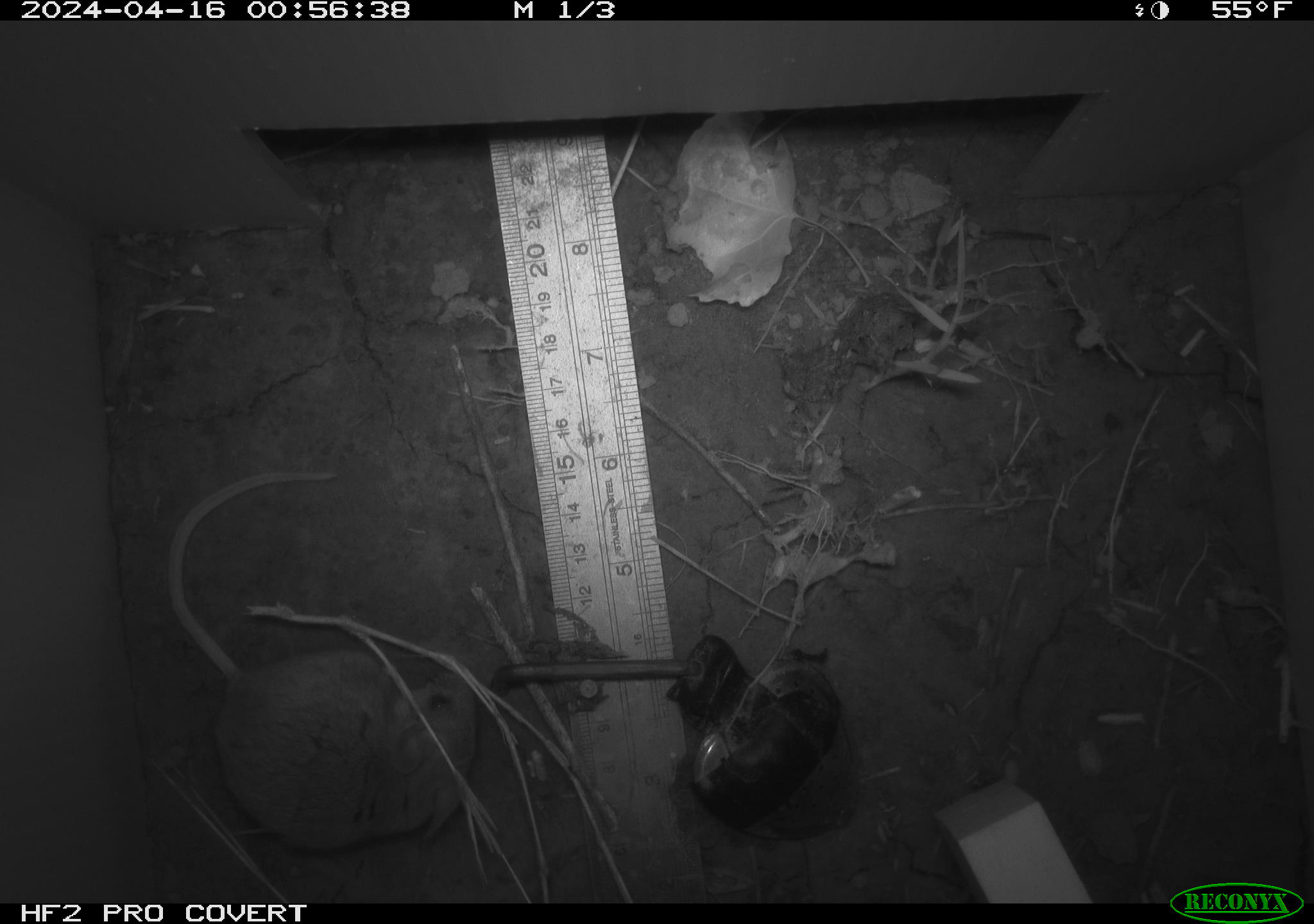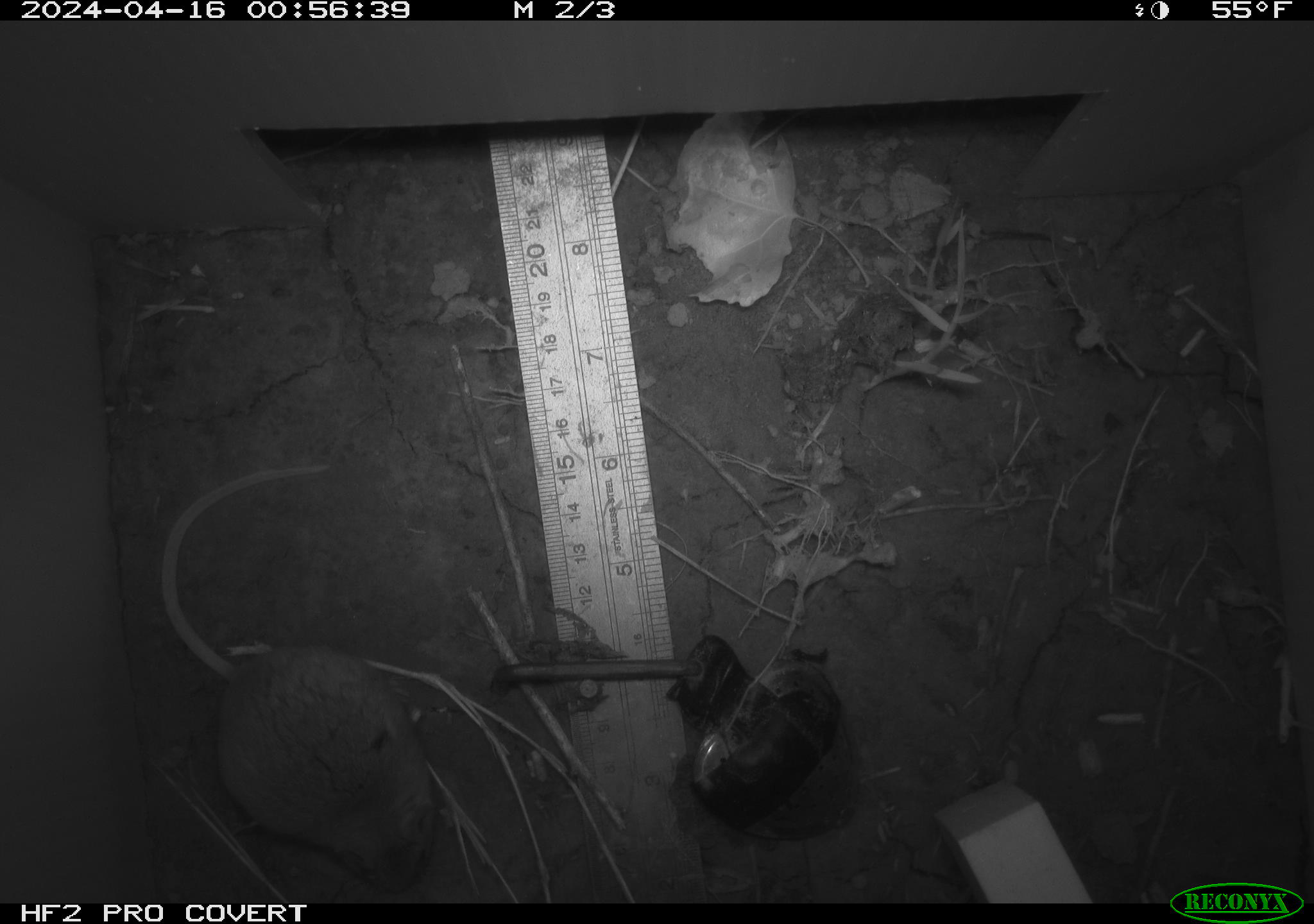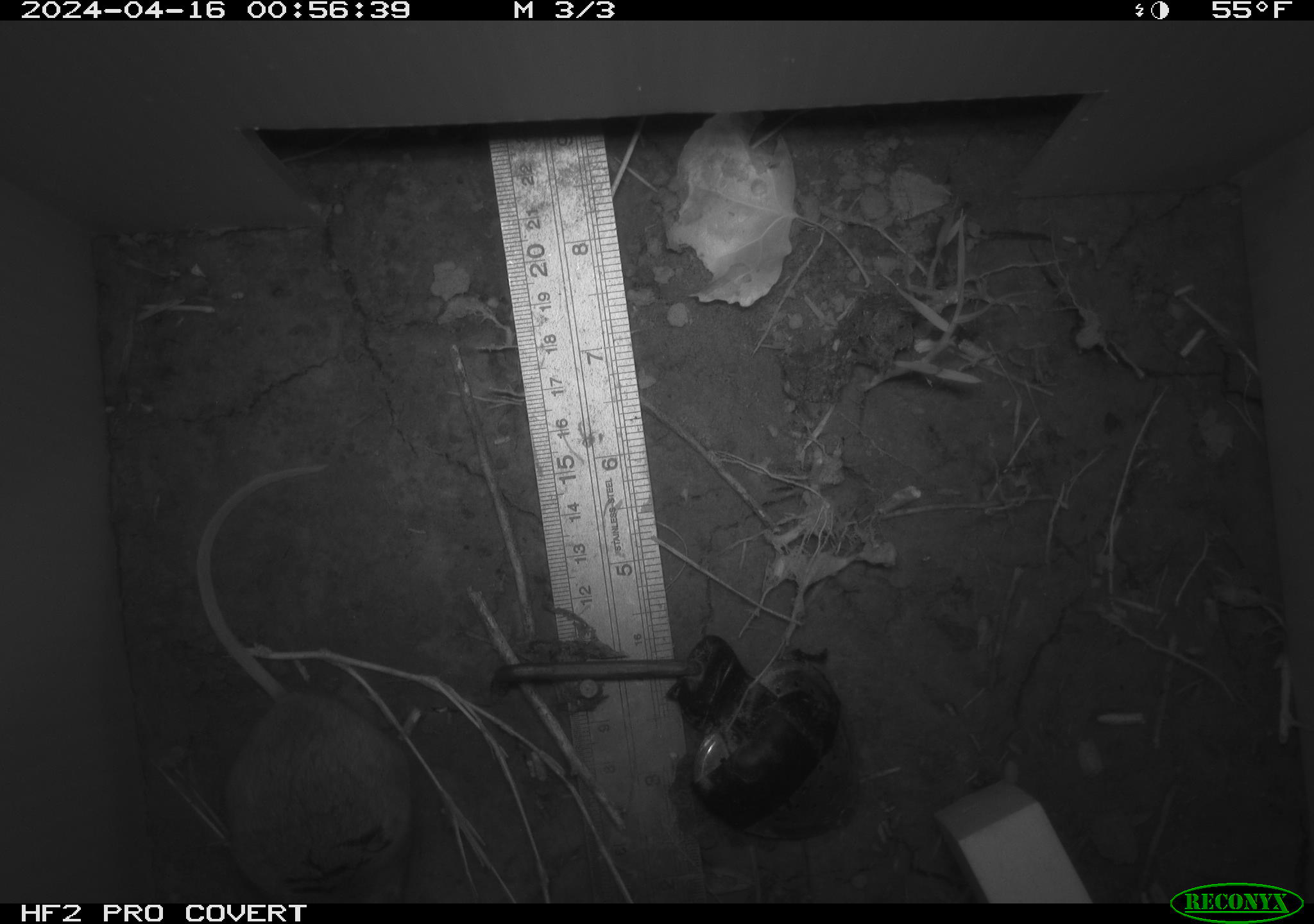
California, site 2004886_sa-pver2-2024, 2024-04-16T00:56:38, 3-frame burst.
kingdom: Animalia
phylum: Chordata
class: Mammalia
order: Rodentia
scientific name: Rodentia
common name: mouse species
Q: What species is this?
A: Mouse species (Rodentia).